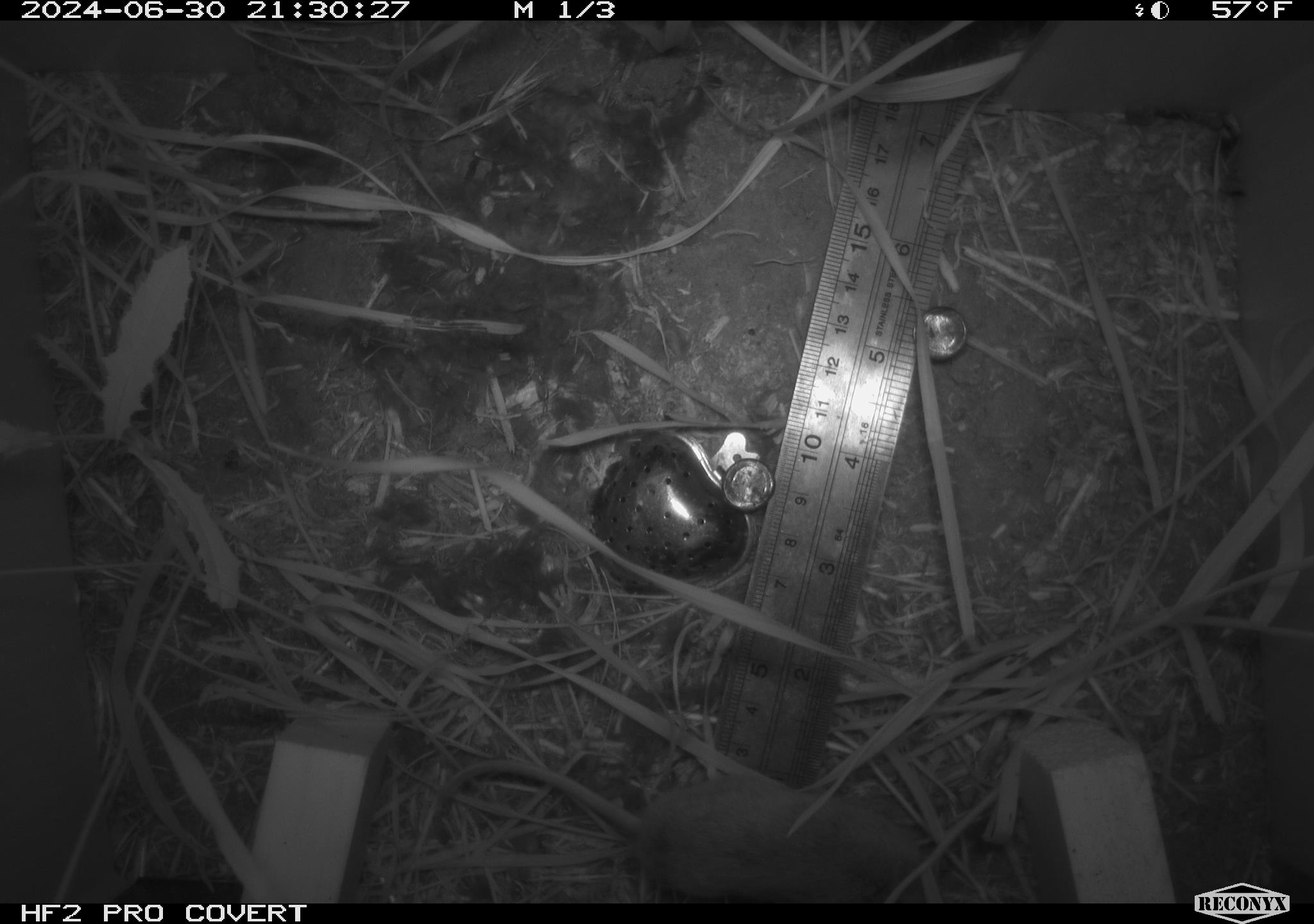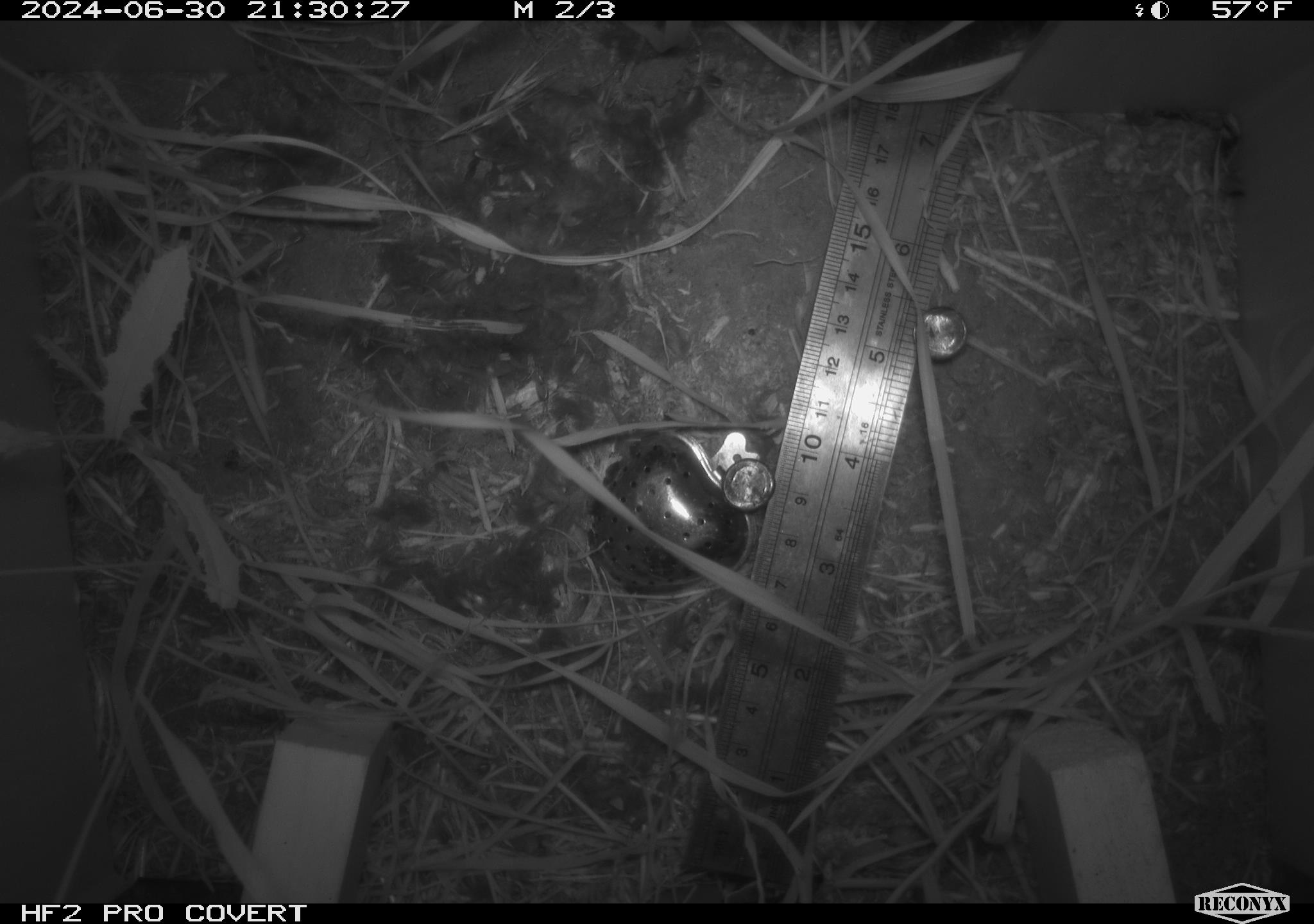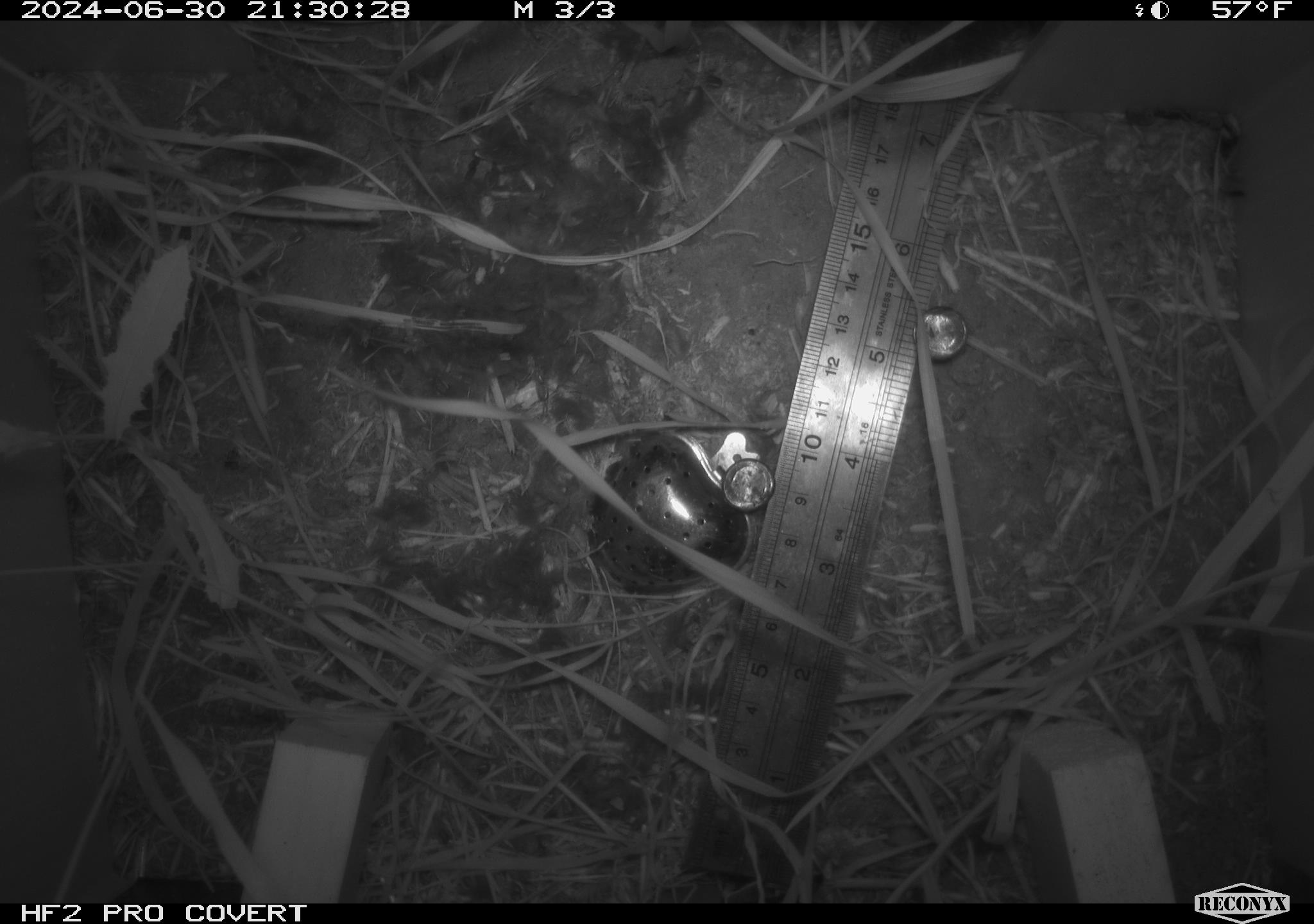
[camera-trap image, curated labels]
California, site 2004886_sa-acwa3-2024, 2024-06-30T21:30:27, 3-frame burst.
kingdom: Animalia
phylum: Chordata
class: Mammalia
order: Rodentia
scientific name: Rodentia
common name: mouse species